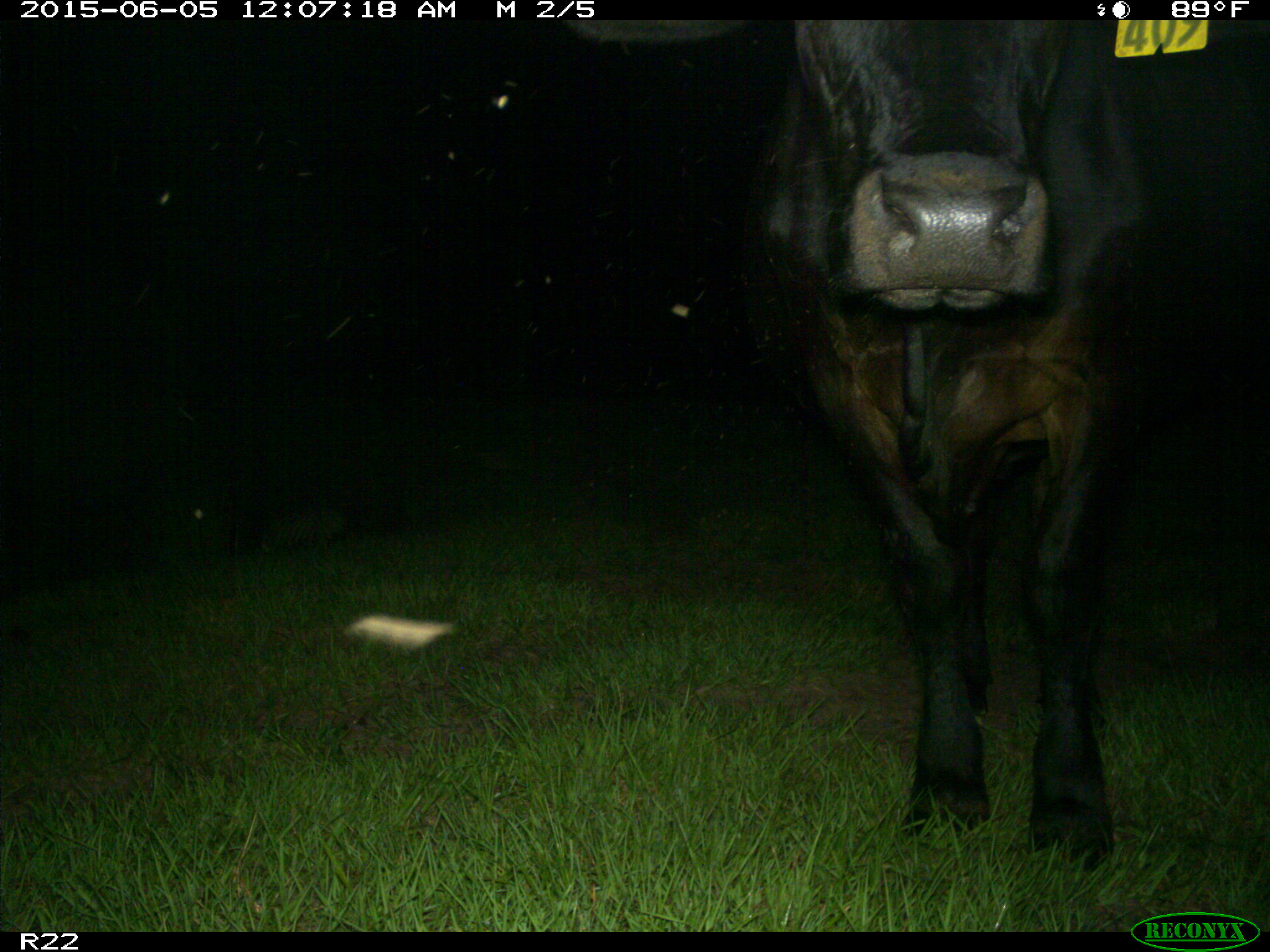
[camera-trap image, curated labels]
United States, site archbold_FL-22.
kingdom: Animalia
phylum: Chordata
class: Mammalia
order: Artiodactyla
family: Bovidae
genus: Bos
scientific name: Bos taurus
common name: domestic cow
Bos taurus (domestic cow).